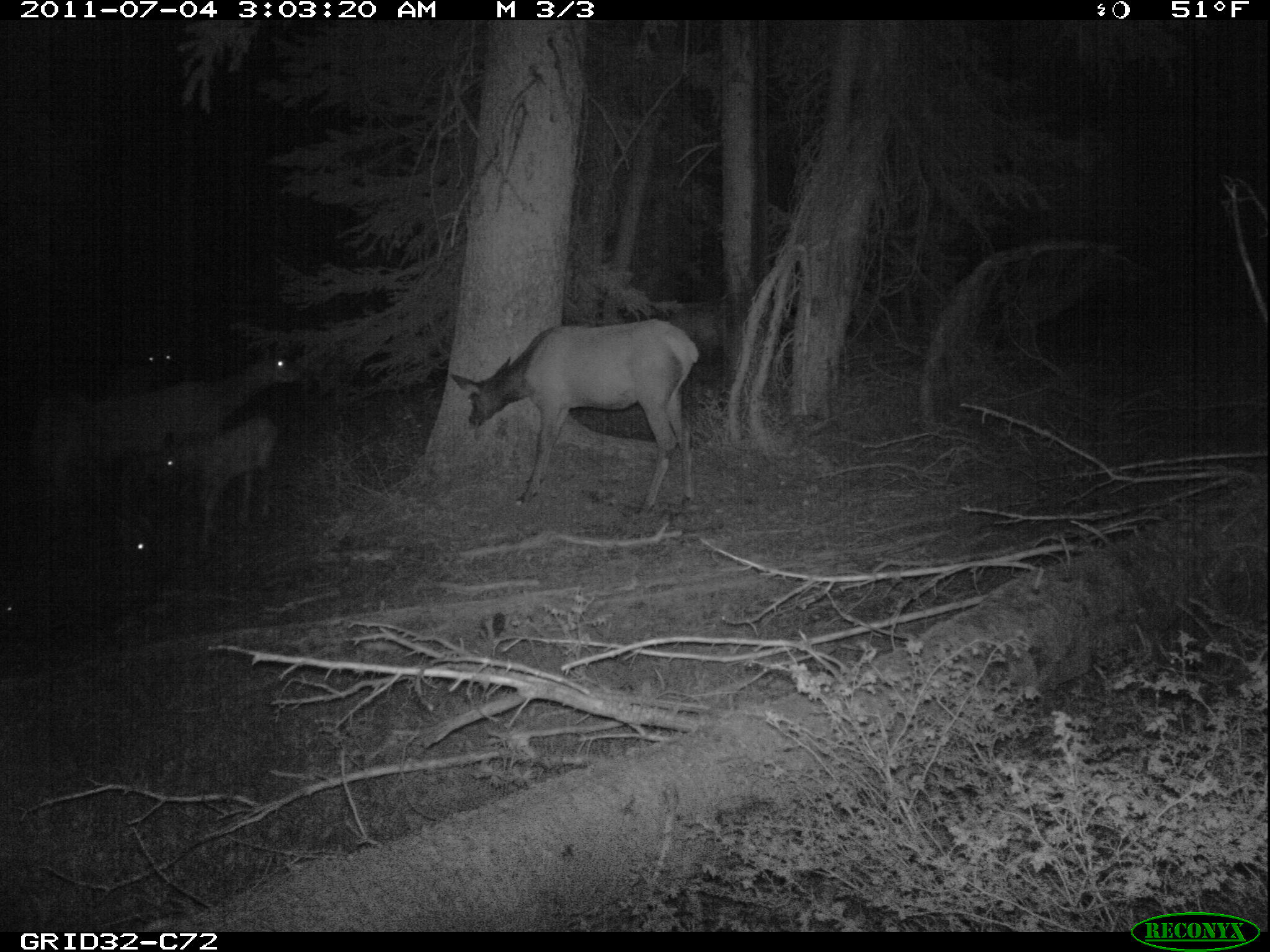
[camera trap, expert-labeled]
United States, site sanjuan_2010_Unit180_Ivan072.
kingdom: Animalia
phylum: Chordata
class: Mammalia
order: Artiodactyla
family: Cervidae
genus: Cervus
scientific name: Cervus elaphus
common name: red deer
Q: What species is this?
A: Cervus elaphus (red deer).